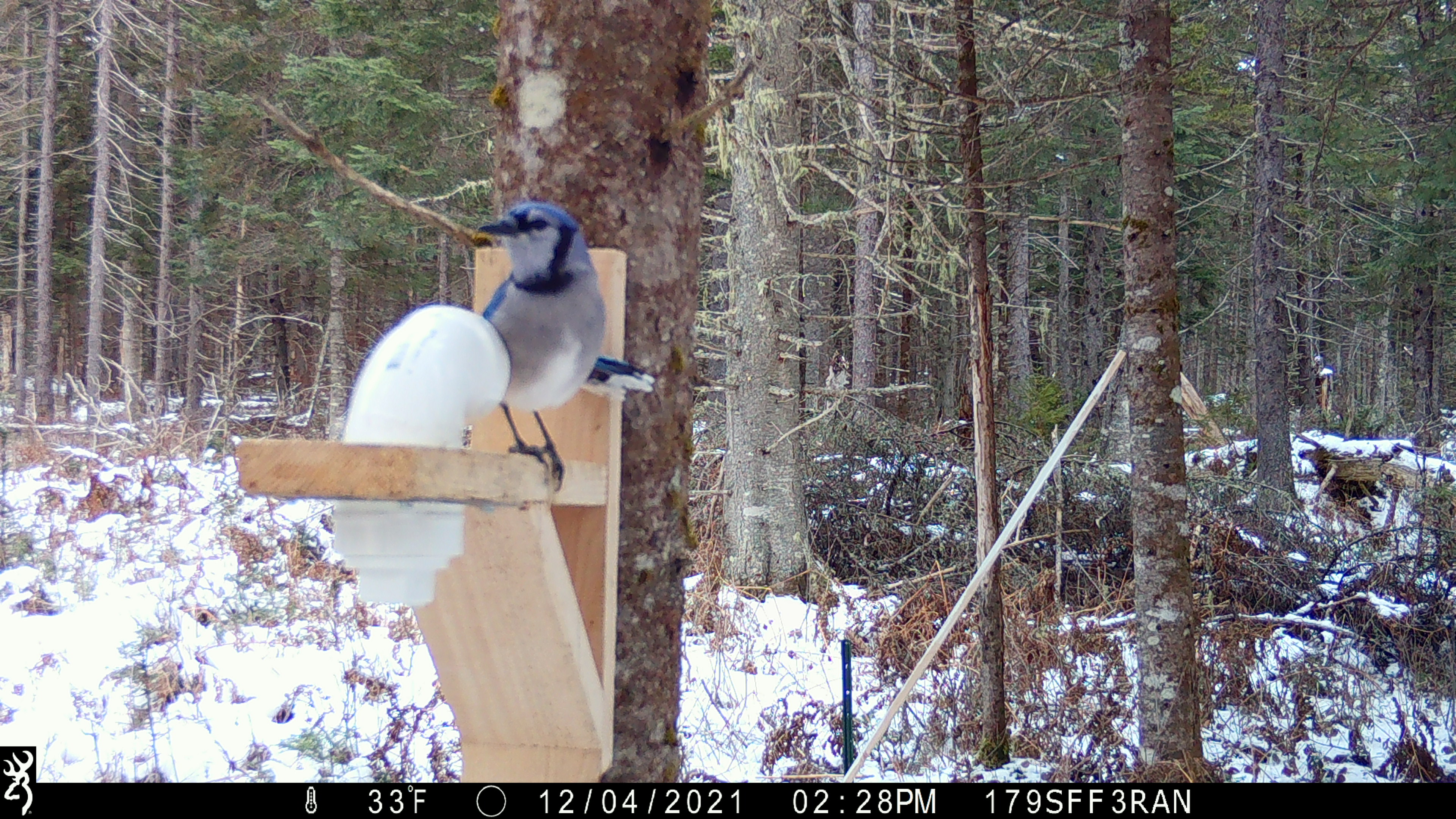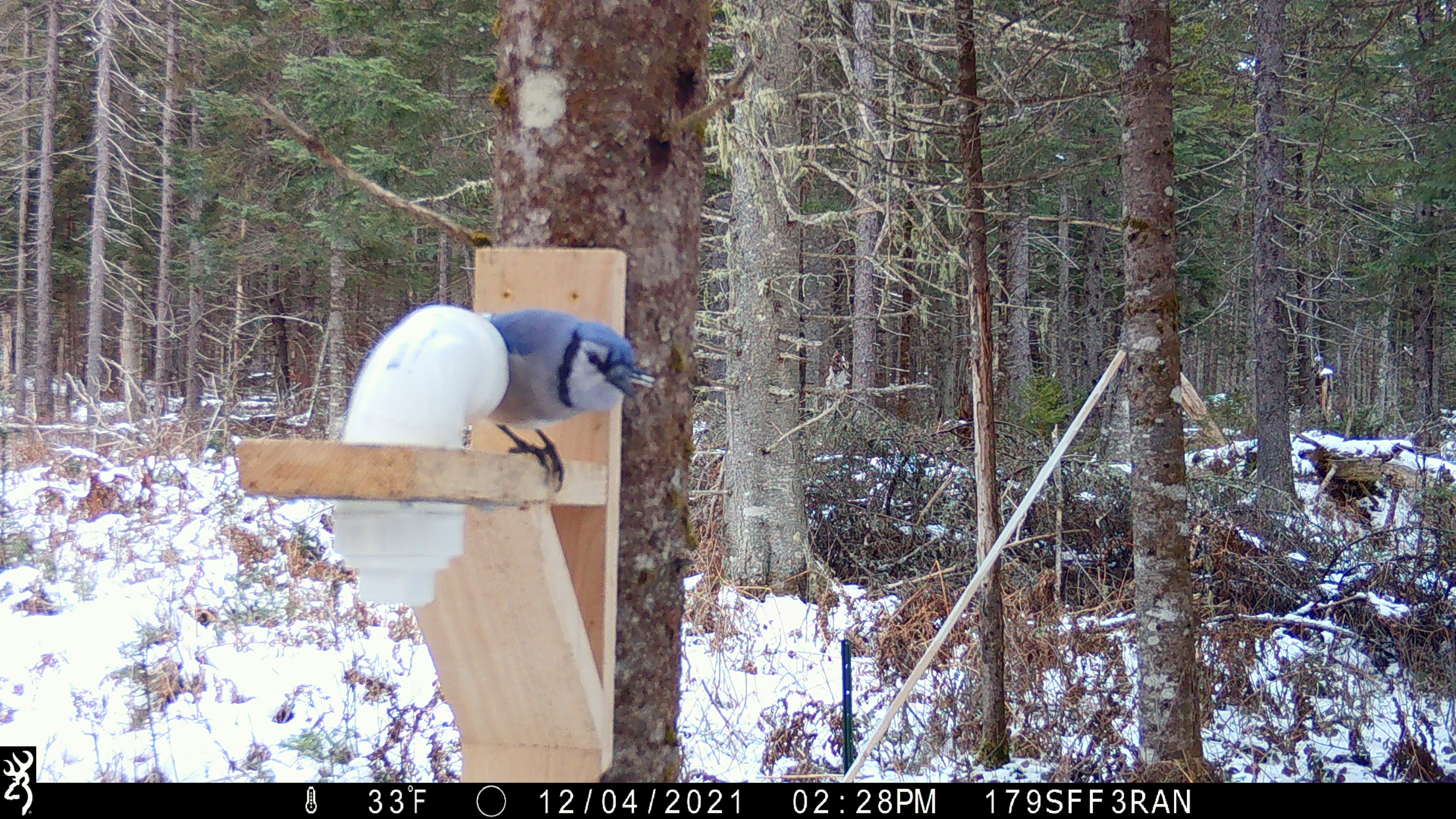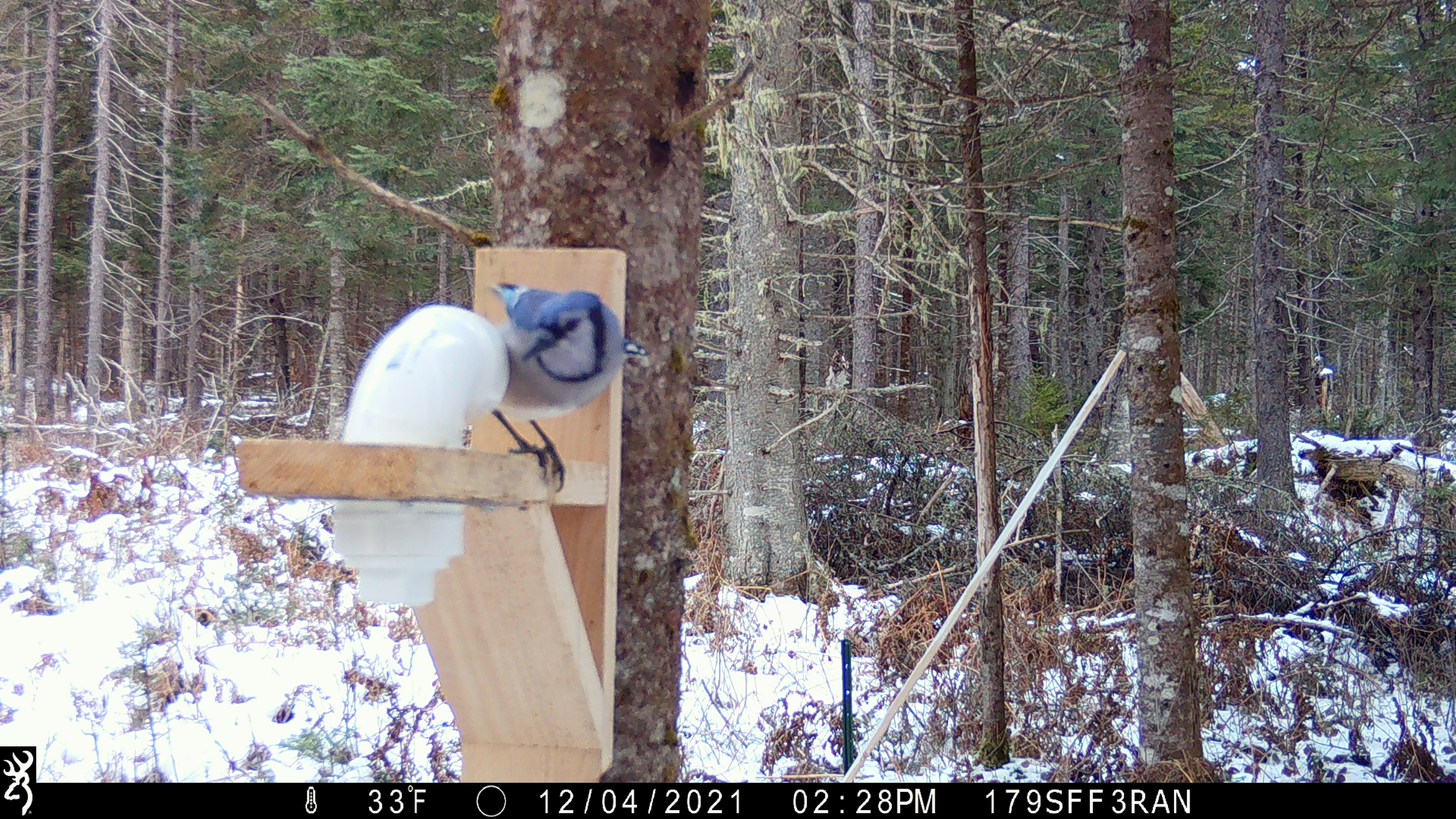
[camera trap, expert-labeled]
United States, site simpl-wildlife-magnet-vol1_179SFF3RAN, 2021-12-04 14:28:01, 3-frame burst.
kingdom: Animalia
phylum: Chordata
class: Aves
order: Passeriformes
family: Corvidae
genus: Cyanocitta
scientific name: Cyanocitta cristata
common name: blue jay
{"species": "blue jay (Cyanocitta cristata)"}